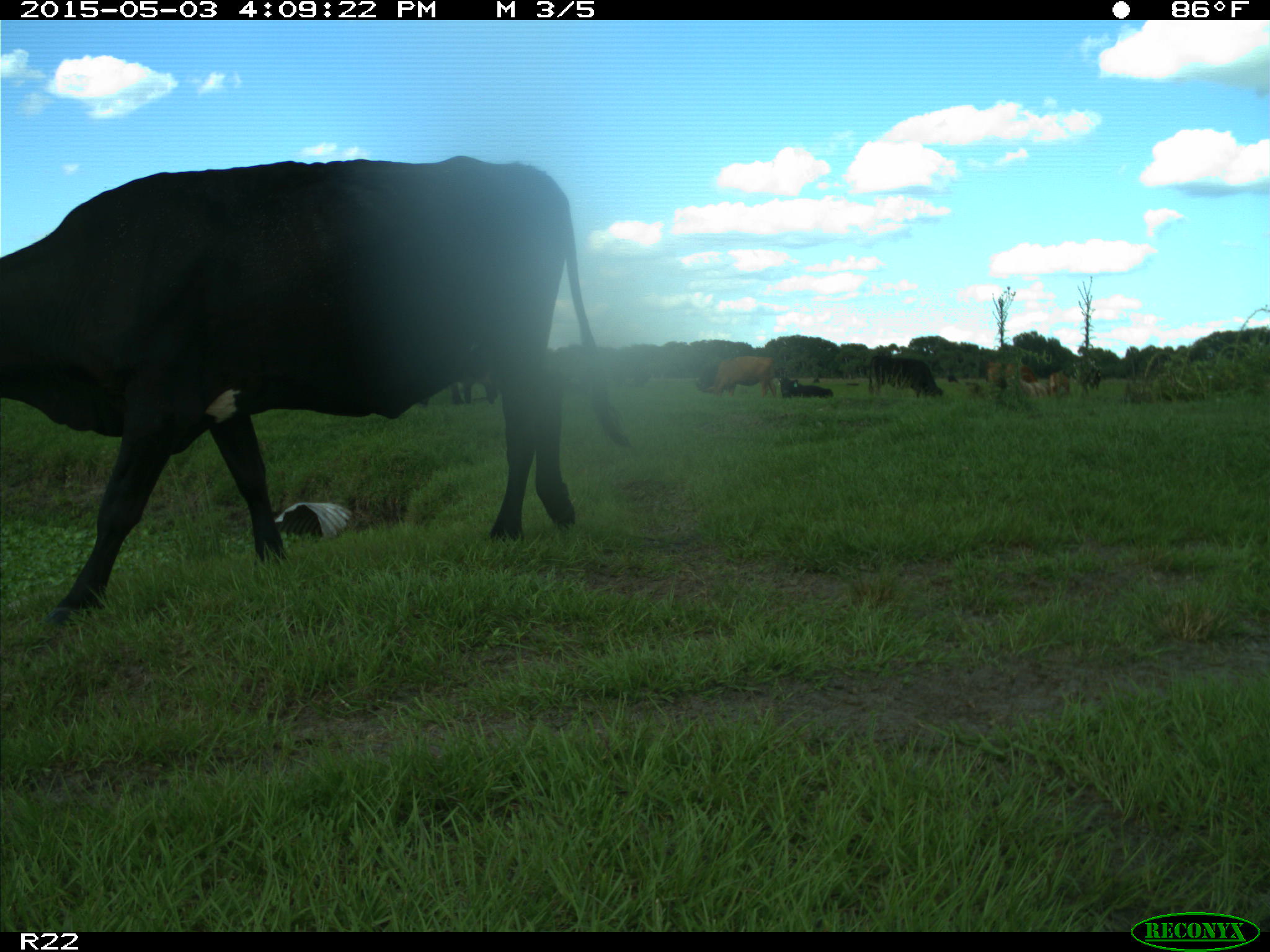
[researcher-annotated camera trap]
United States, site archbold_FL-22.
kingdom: Animalia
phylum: Chordata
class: Mammalia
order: Artiodactyla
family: Bovidae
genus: Bos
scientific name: Bos taurus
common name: domestic cow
Bos taurus (domestic cow).